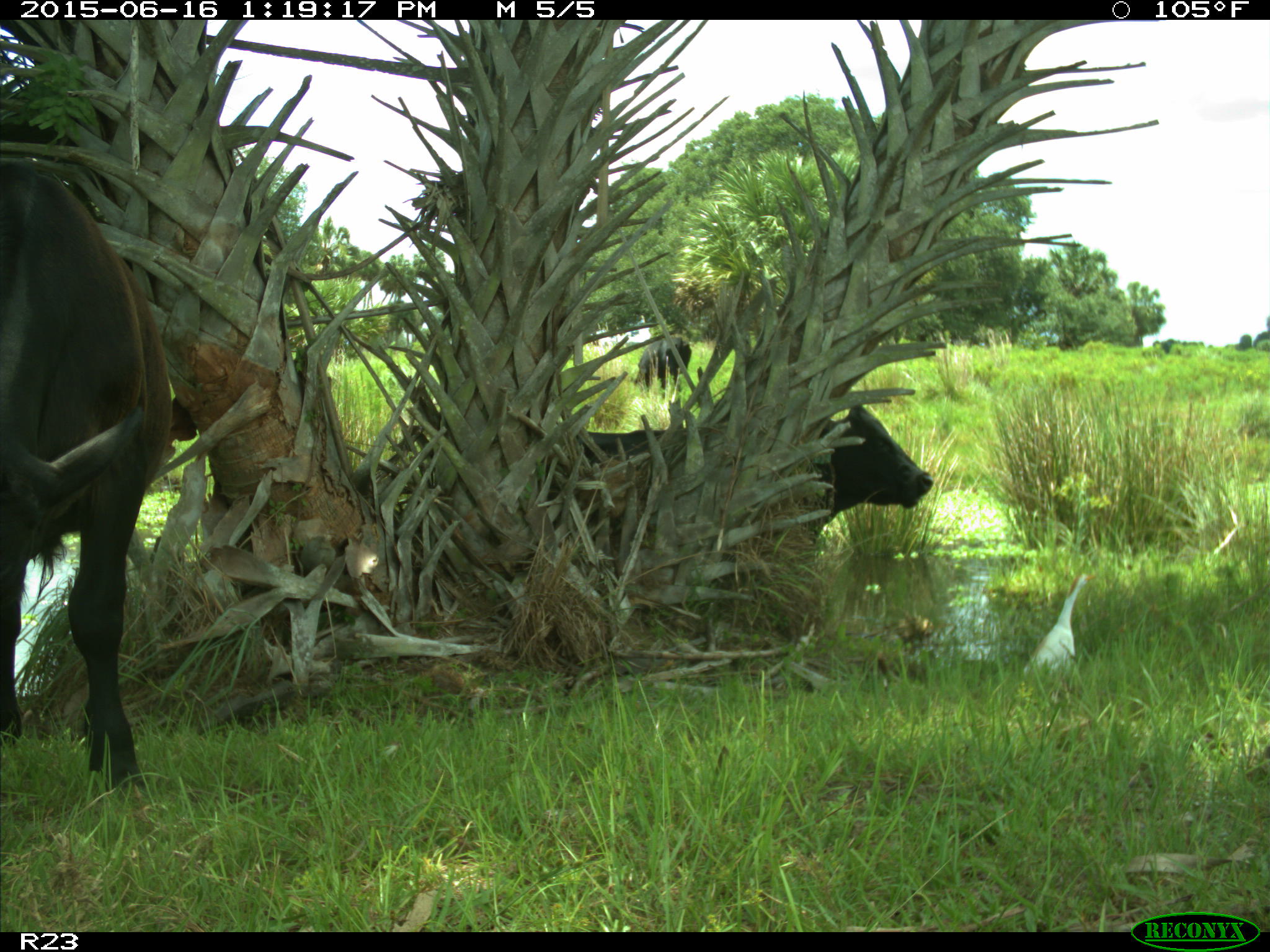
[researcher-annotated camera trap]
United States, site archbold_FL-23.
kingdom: Animalia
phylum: Chordata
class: Mammalia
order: Carnivora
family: Procyonidae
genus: Procyon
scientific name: Procyon lotor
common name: common raccoon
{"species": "Procyon lotor (common raccoon)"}